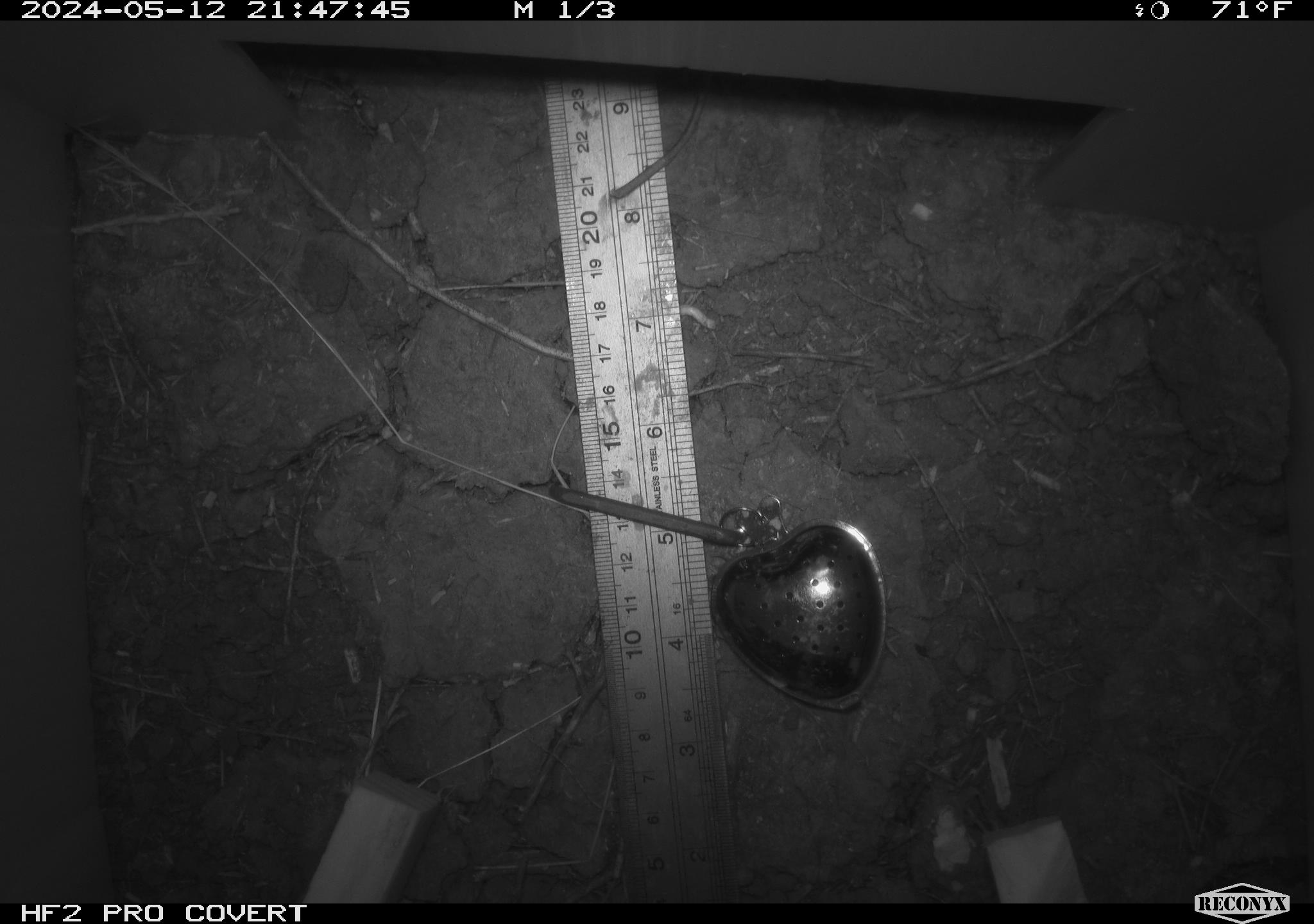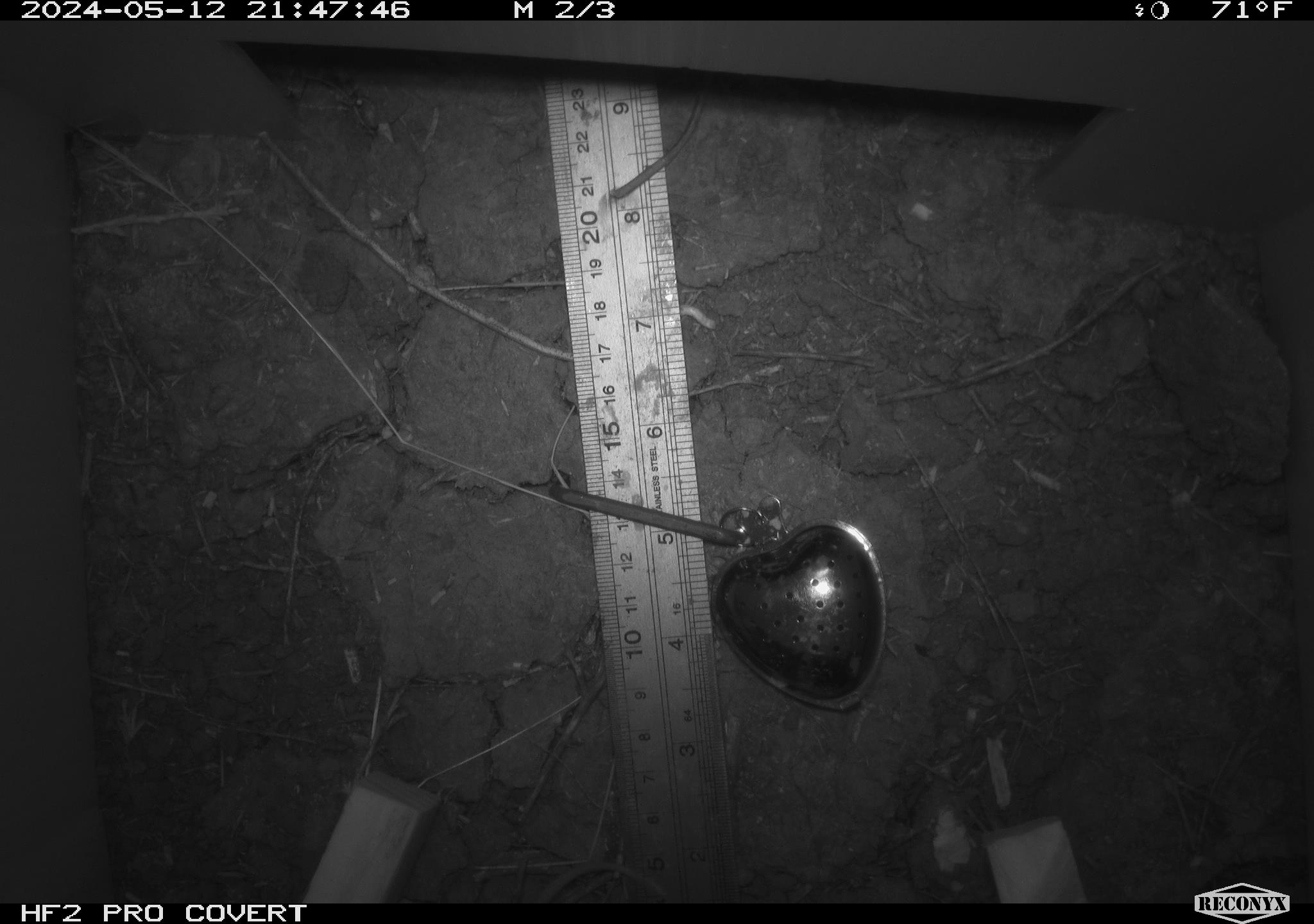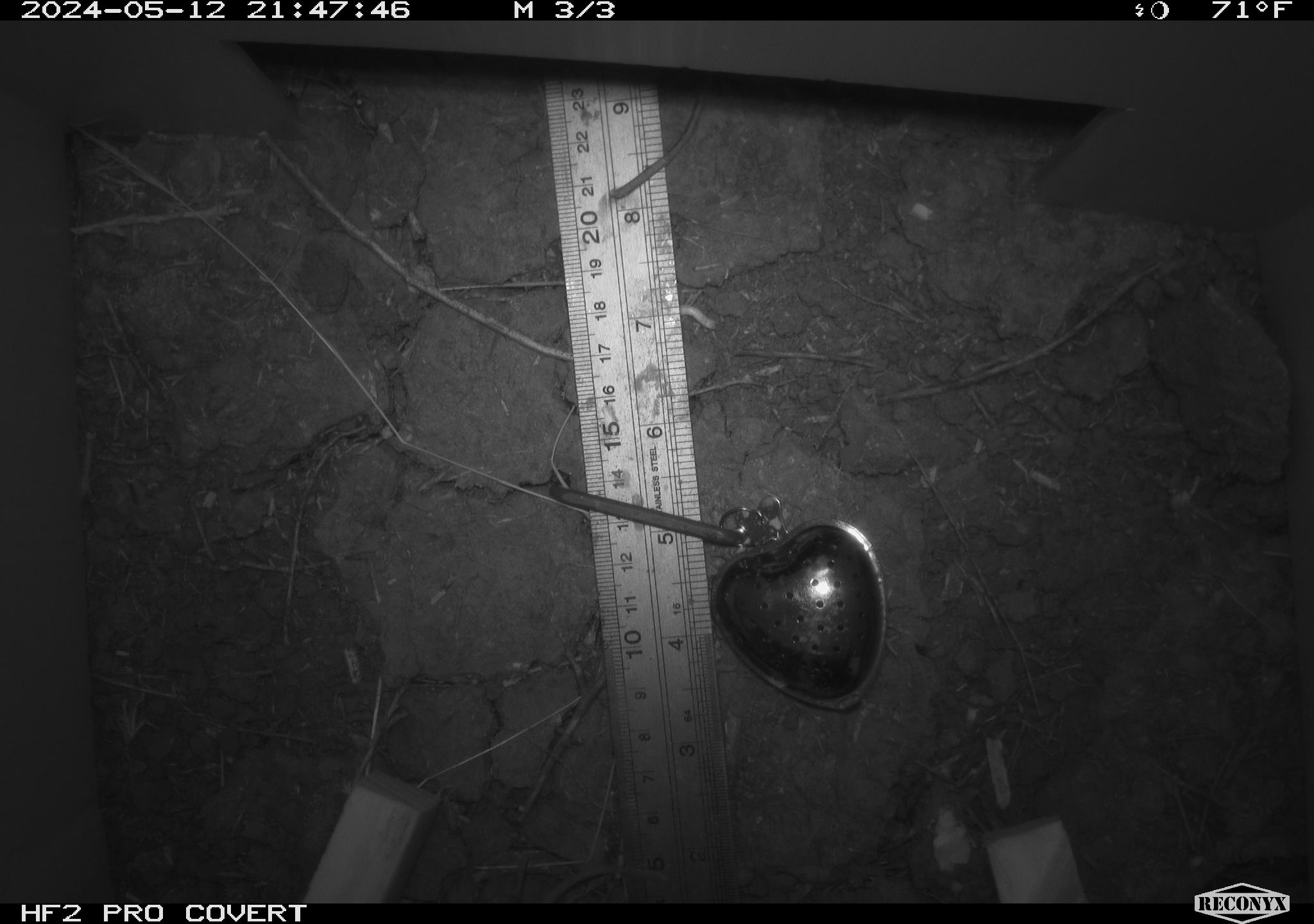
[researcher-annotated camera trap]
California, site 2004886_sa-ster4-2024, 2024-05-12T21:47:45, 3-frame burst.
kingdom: Animalia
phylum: Chordata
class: Mammalia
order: Rodentia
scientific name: Rodentia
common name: mouse species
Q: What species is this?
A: Mouse species (Rodentia).